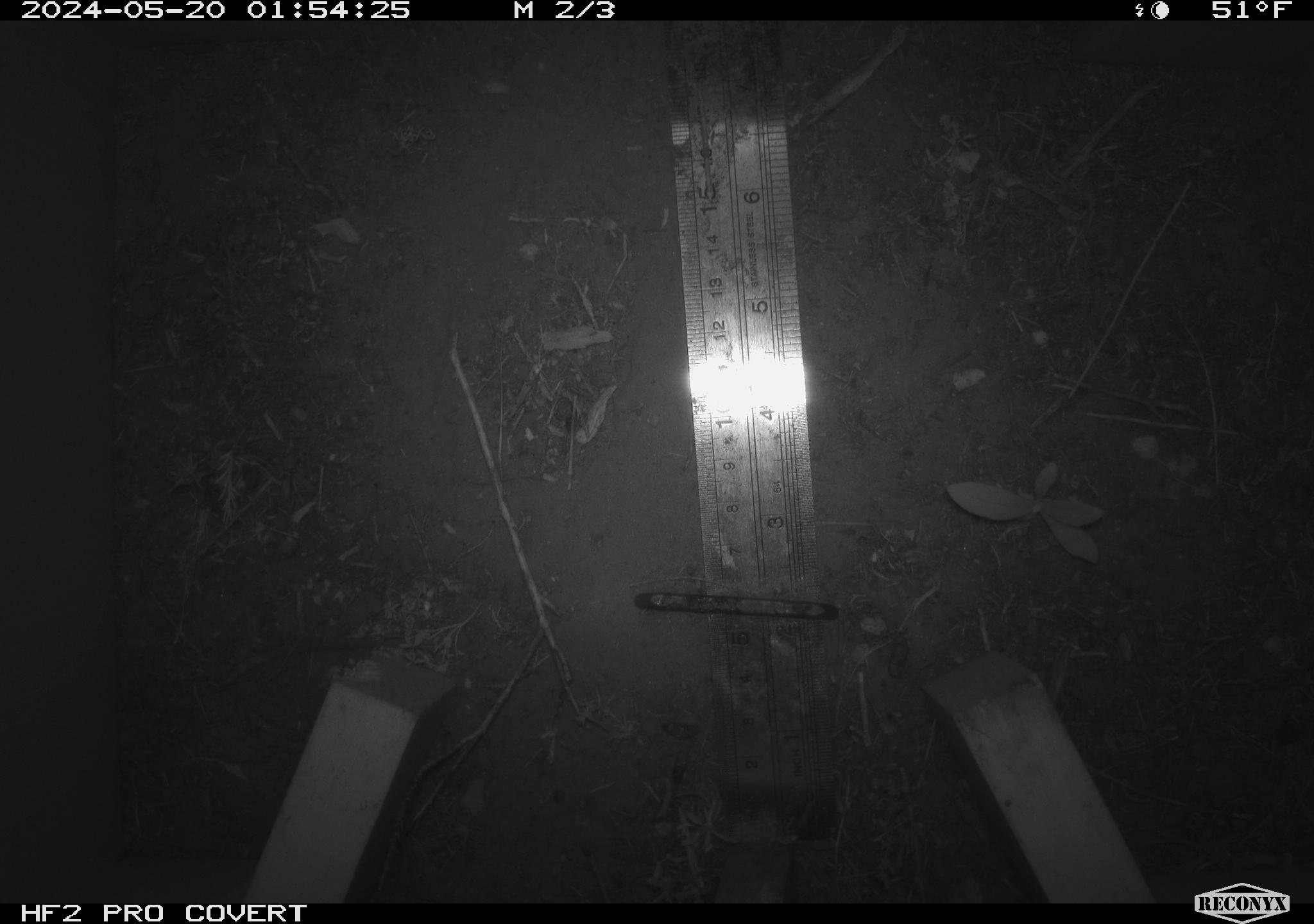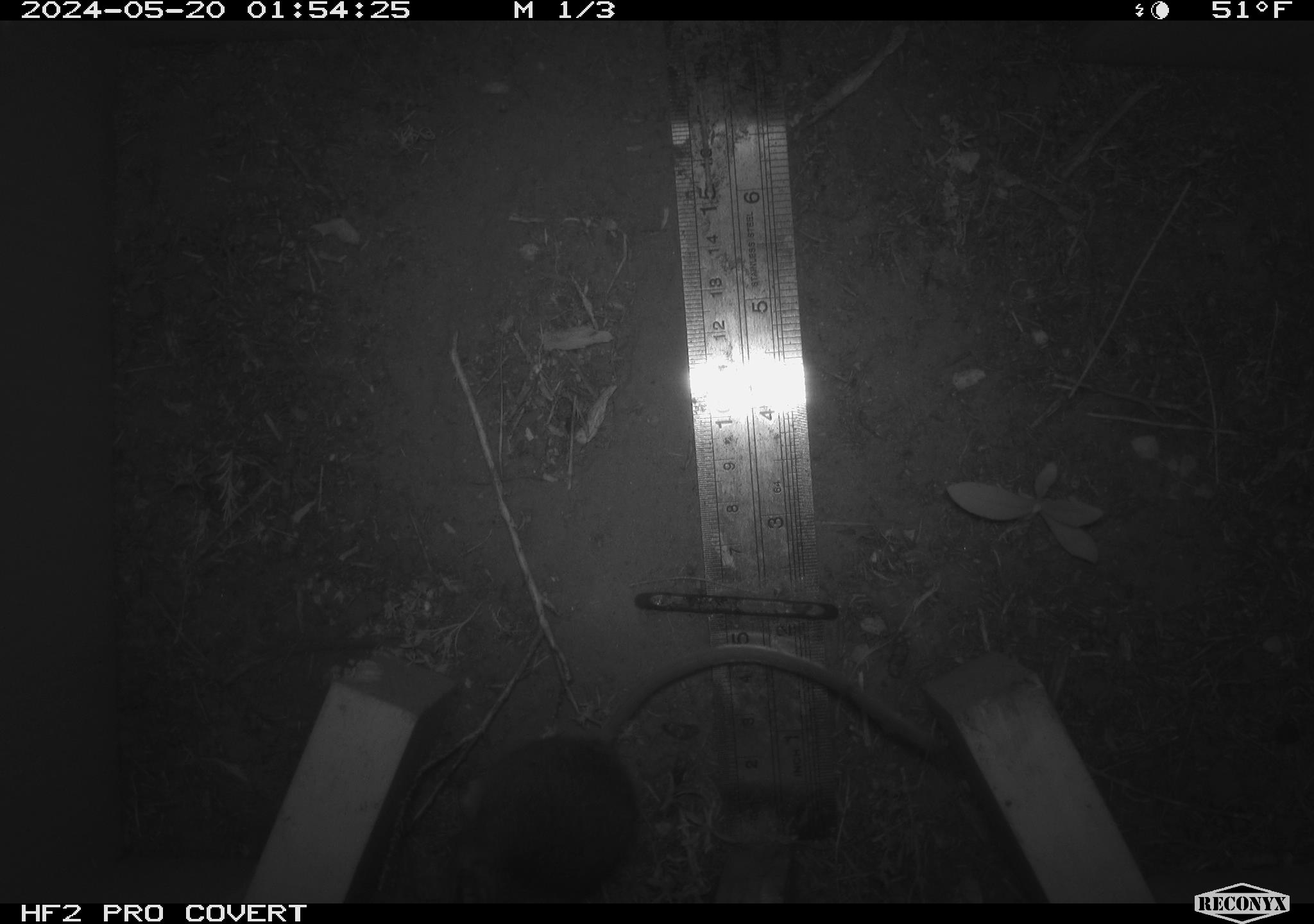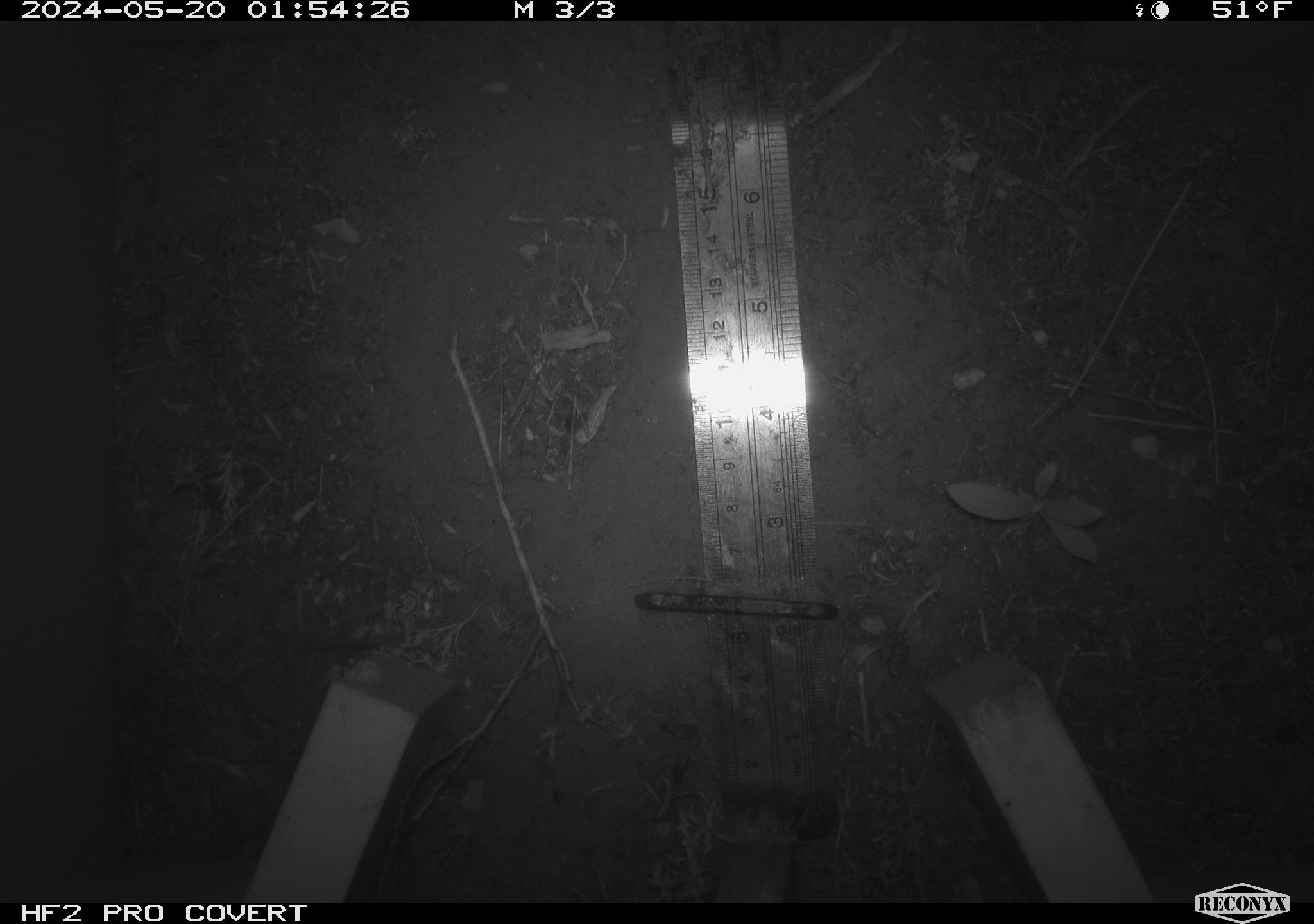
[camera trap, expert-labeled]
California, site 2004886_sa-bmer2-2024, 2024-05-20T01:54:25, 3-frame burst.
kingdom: Animalia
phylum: Chordata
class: Mammalia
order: Rodentia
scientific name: Rodentia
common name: mouse species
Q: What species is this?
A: Mouse species (Rodentia).